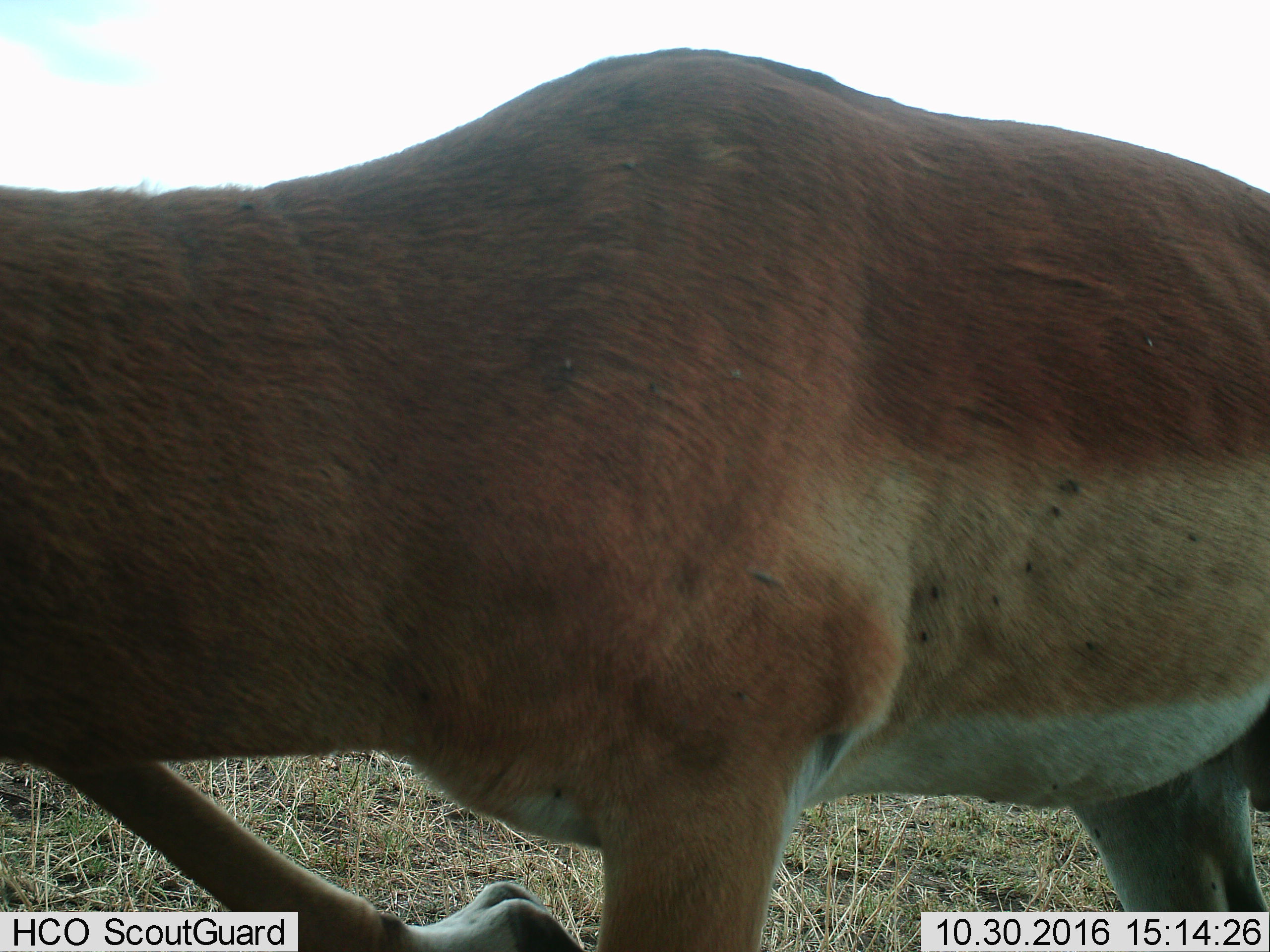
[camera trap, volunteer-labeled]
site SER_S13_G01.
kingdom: Animalia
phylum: Chordata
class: Mammalia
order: Artiodactyla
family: Bovidae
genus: Aepyceros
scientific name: Aepyceros melampus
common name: impala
Impala (Aepyceros melampus), count 1. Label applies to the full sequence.